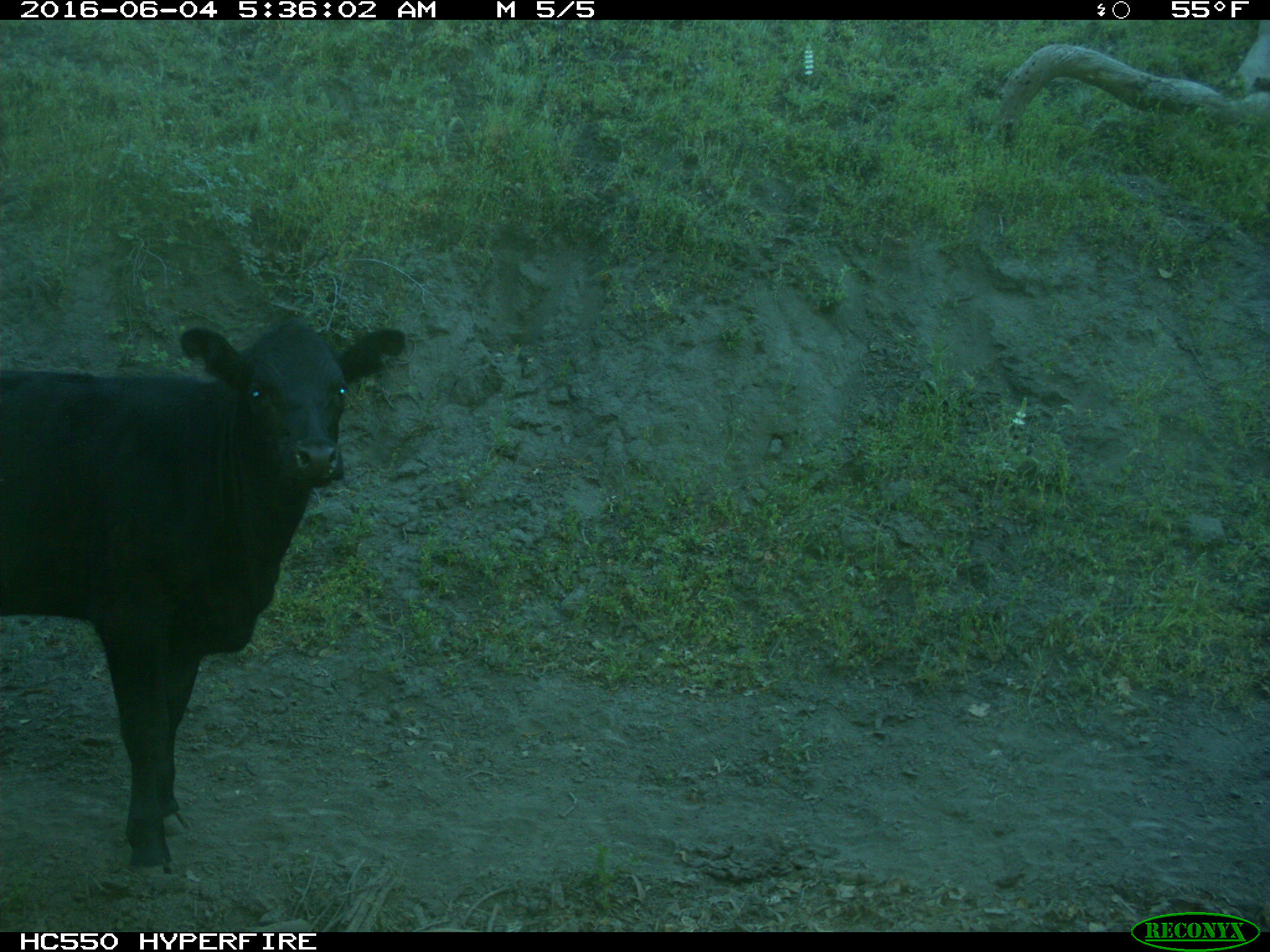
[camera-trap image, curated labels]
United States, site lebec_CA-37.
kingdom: Animalia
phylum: Chordata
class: Mammalia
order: Artiodactyla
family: Bovidae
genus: Bos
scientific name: Bos taurus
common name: domestic cow